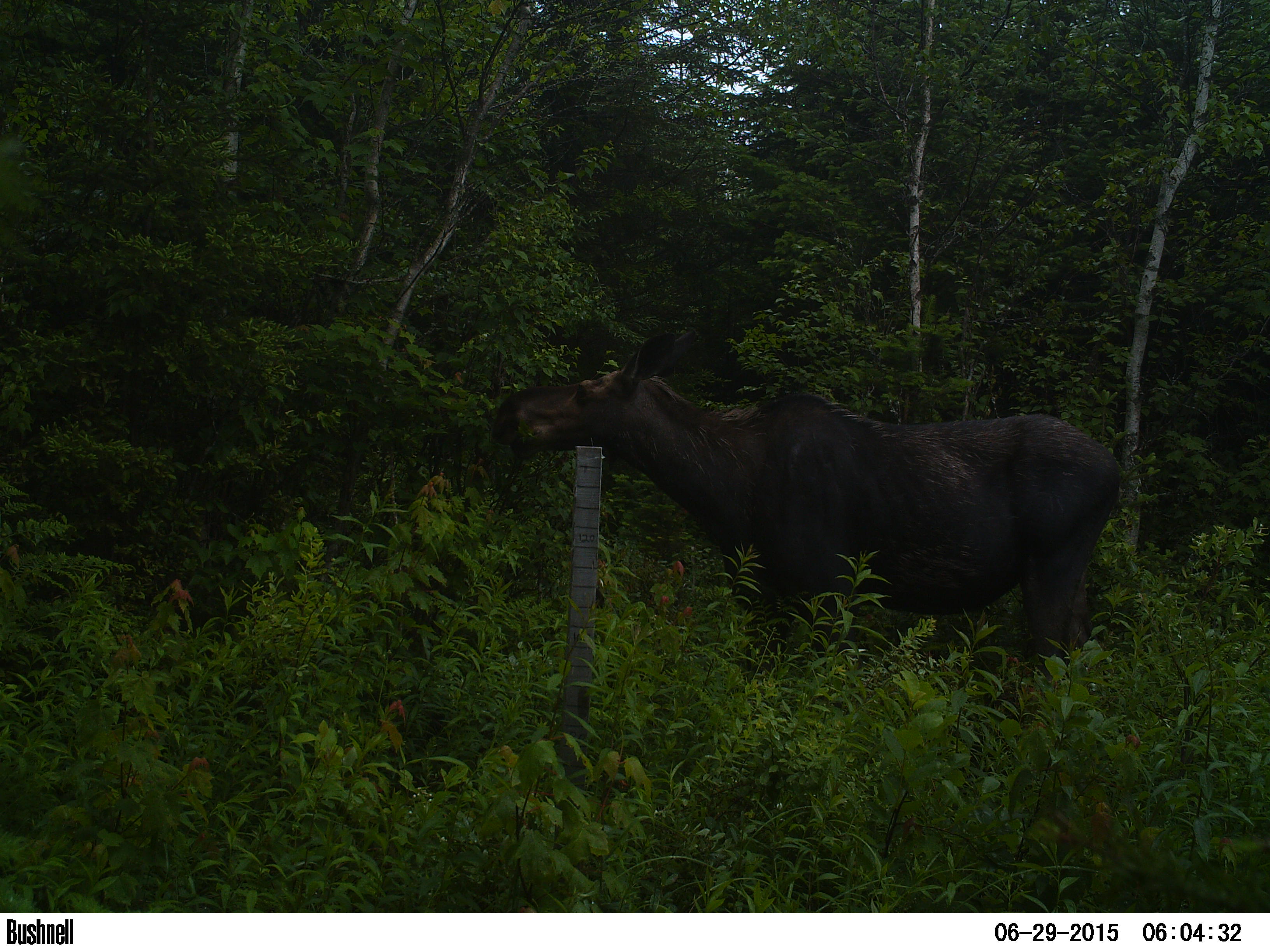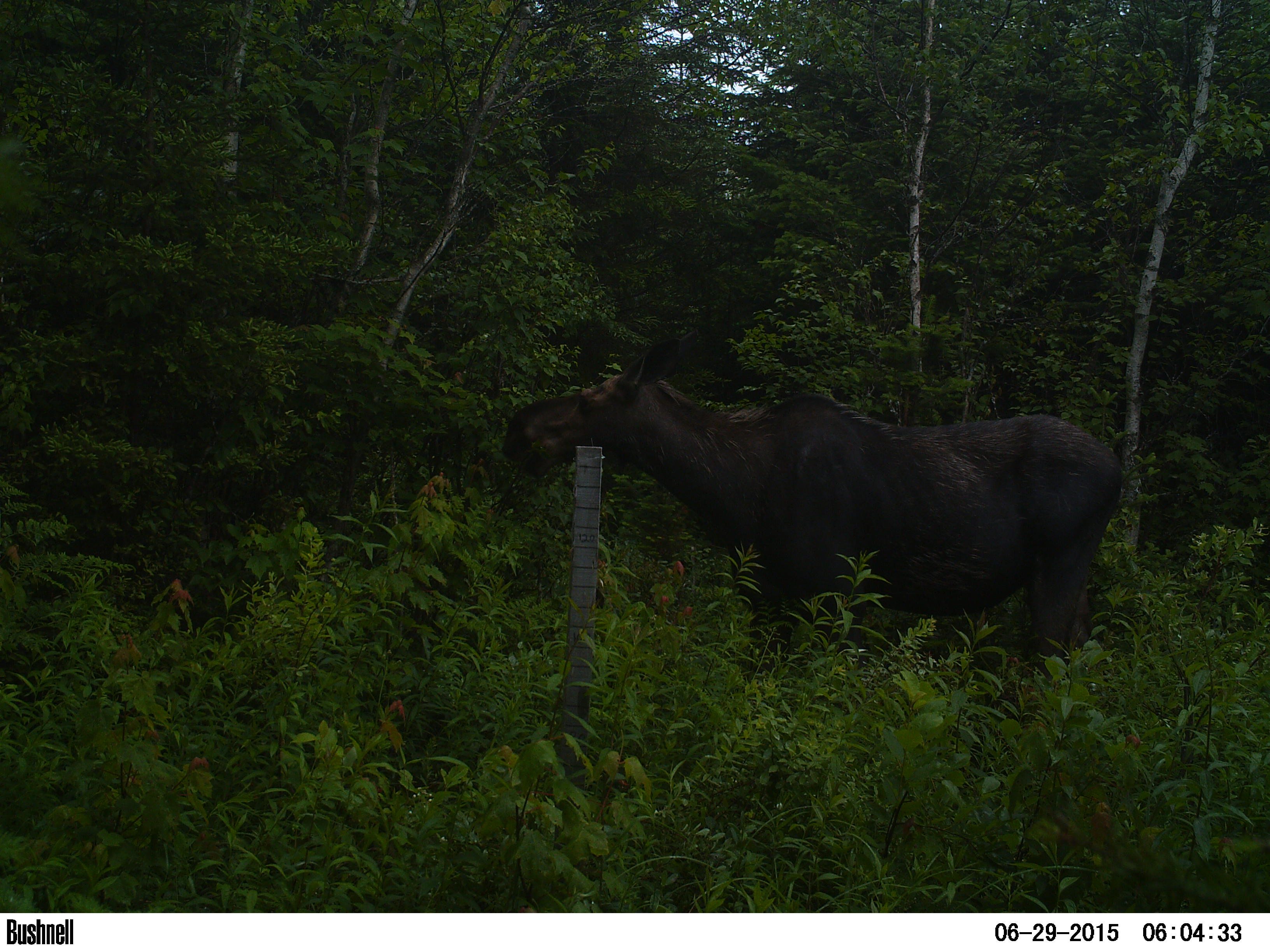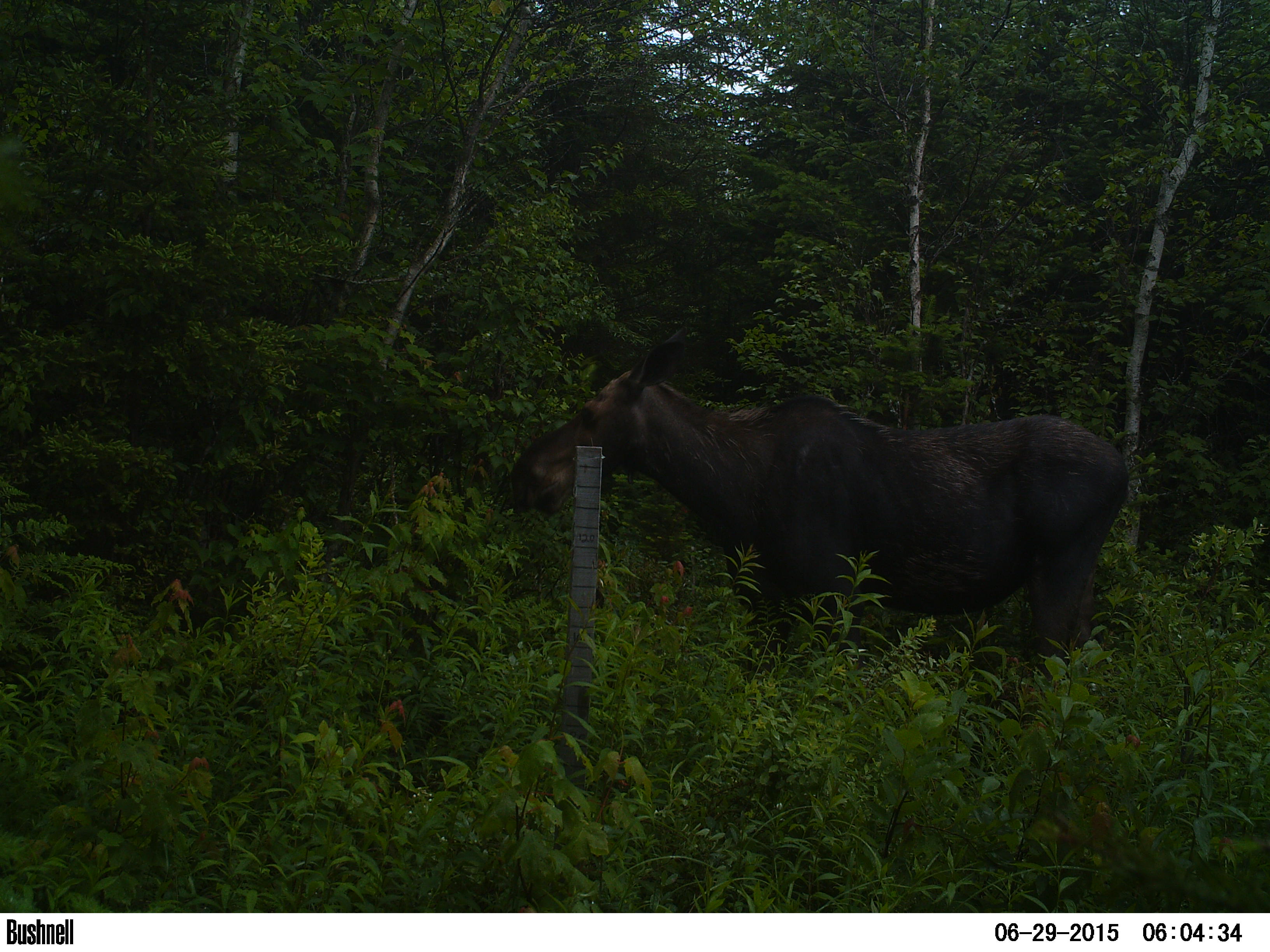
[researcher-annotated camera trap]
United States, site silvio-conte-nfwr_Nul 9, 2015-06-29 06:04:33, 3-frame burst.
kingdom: Animalia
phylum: Chordata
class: Mammalia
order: Artiodactyla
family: Cervidae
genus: Alces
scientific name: Alces alces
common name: moose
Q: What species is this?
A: Moose (Alces alces).